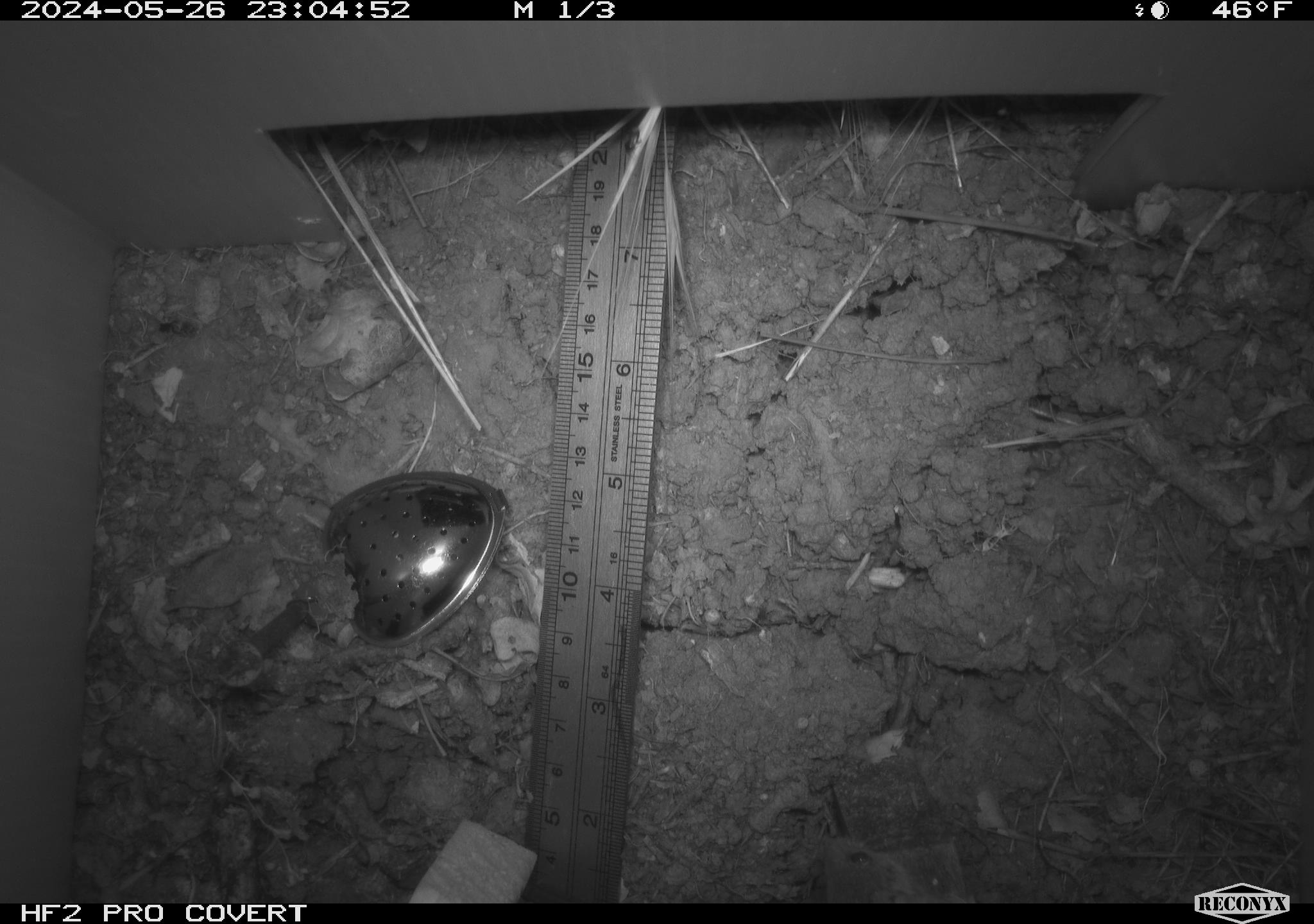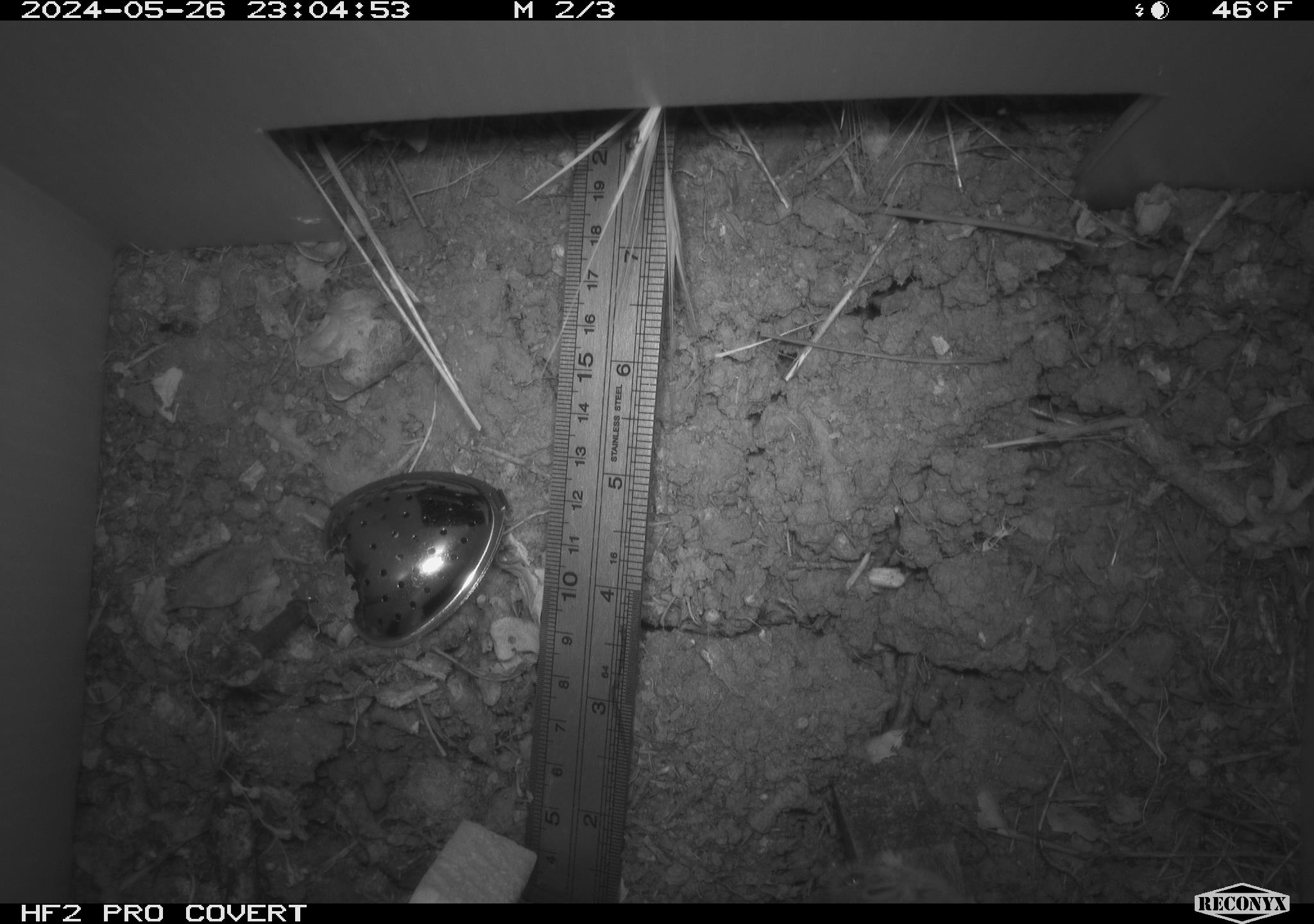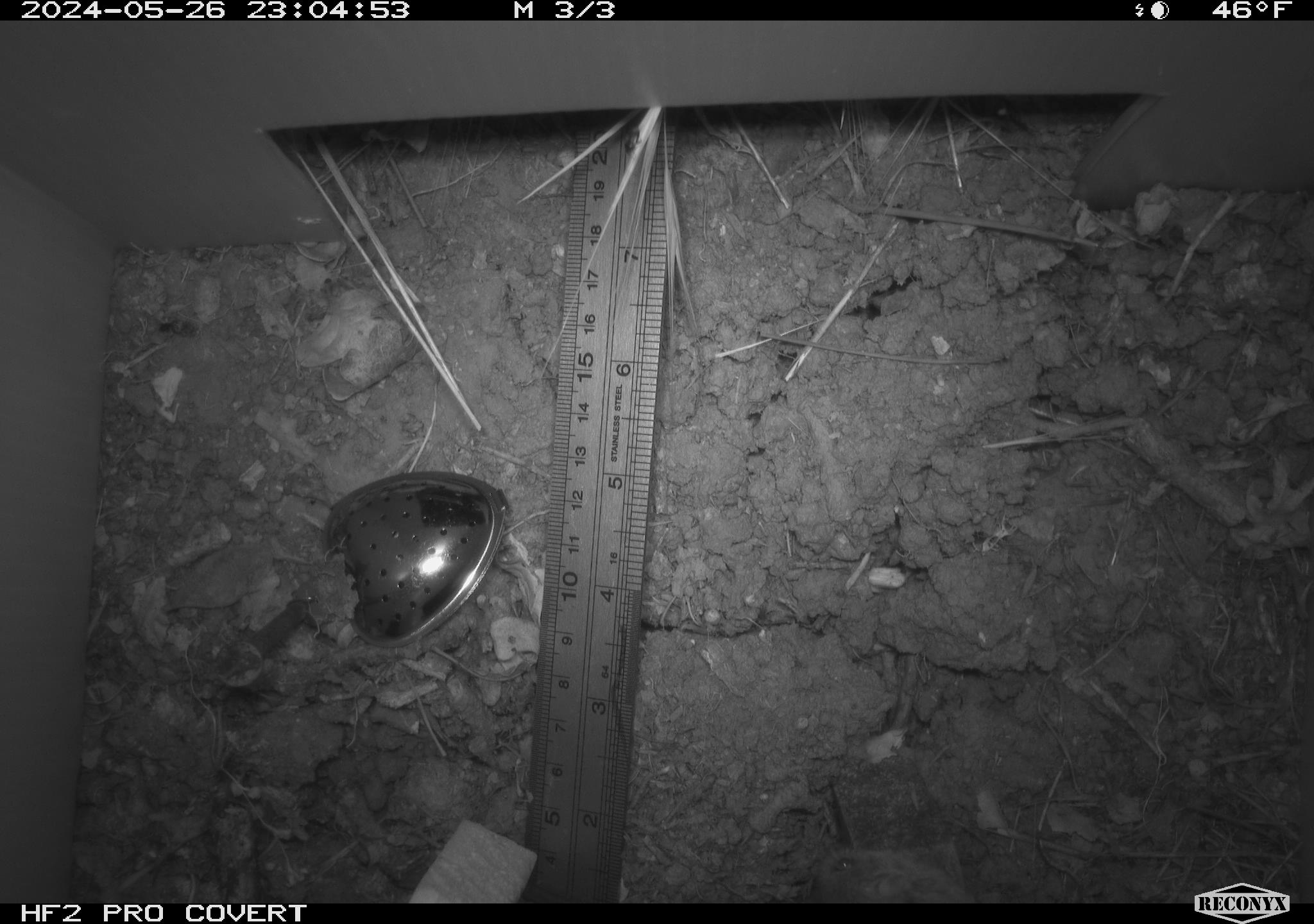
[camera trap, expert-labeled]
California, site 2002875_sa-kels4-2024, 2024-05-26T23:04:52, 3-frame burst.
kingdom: Animalia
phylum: Chordata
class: Mammalia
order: Rodentia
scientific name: Rodentia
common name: rodent